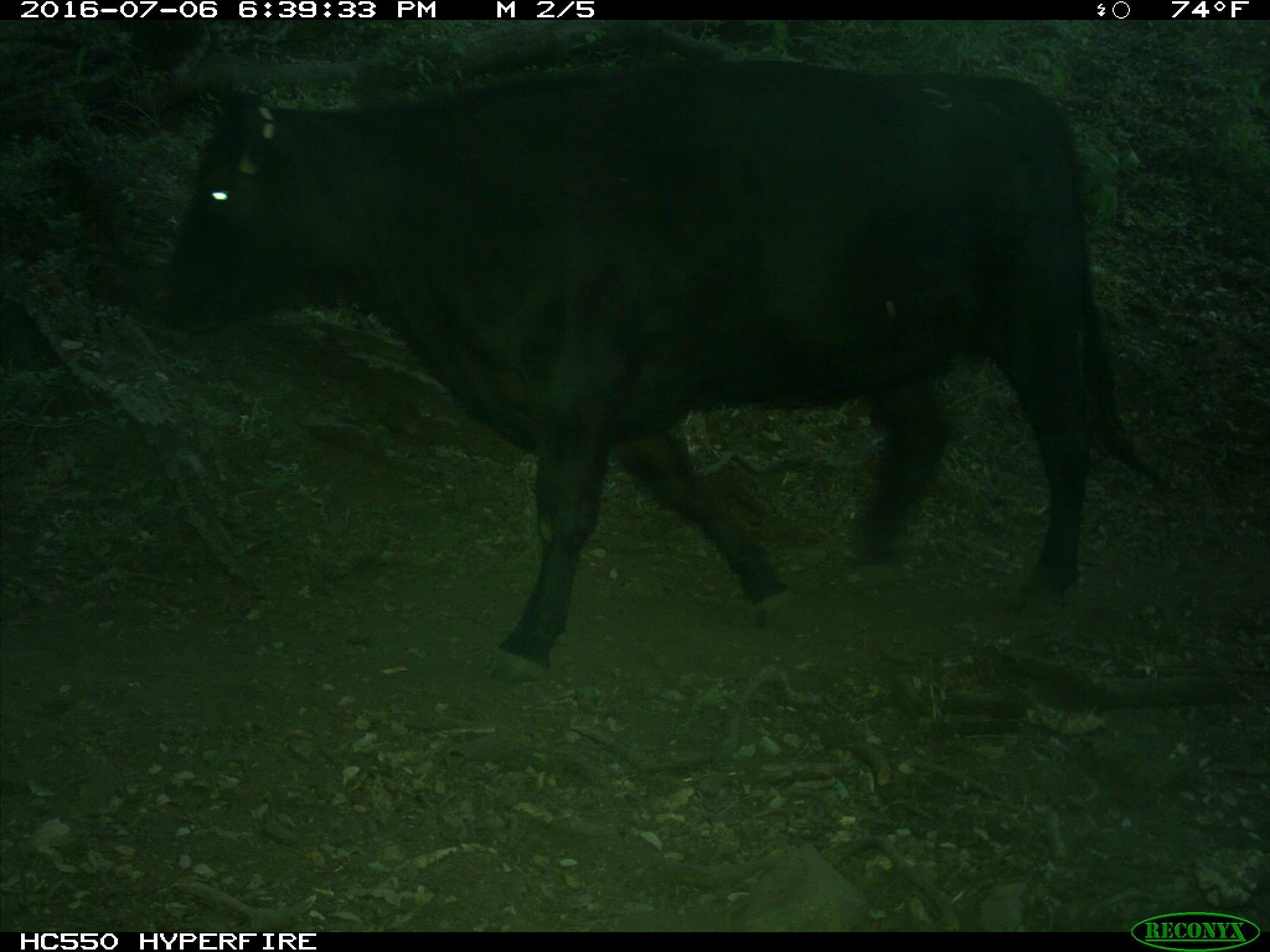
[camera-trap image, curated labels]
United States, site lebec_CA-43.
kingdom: Animalia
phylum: Chordata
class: Mammalia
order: Artiodactyla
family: Bovidae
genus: Bos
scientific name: Bos taurus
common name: domestic cow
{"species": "Bos taurus (domestic cow)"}